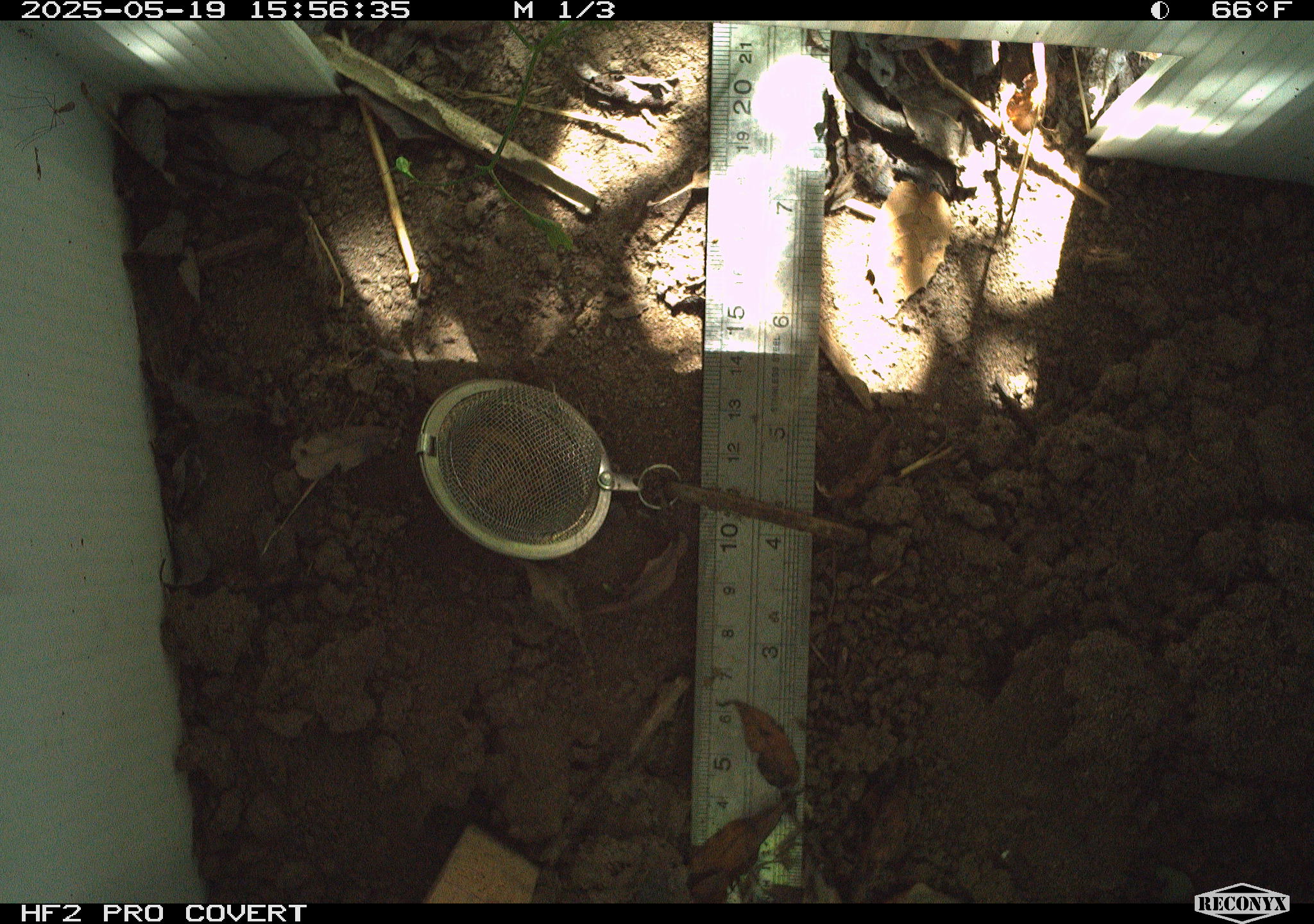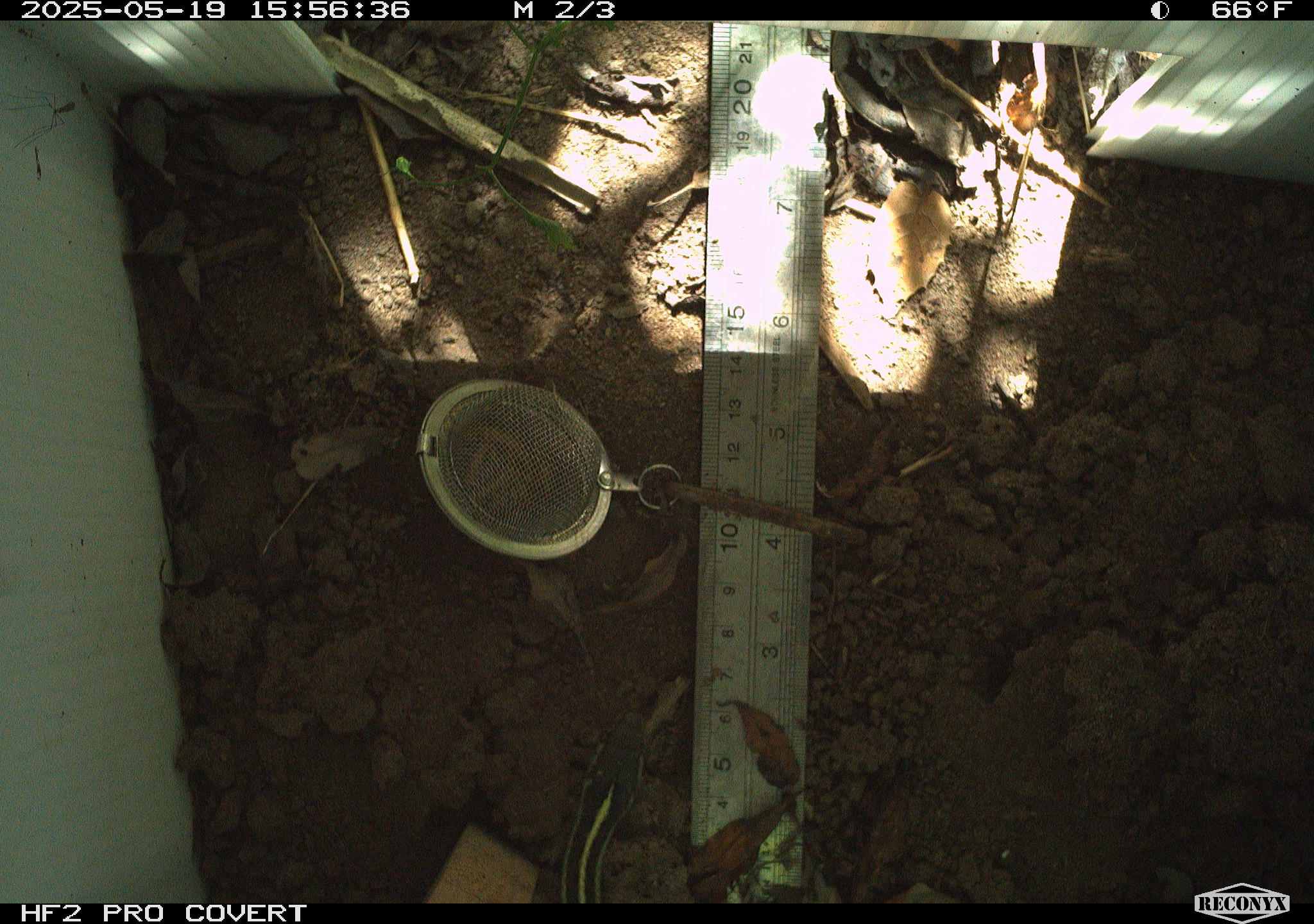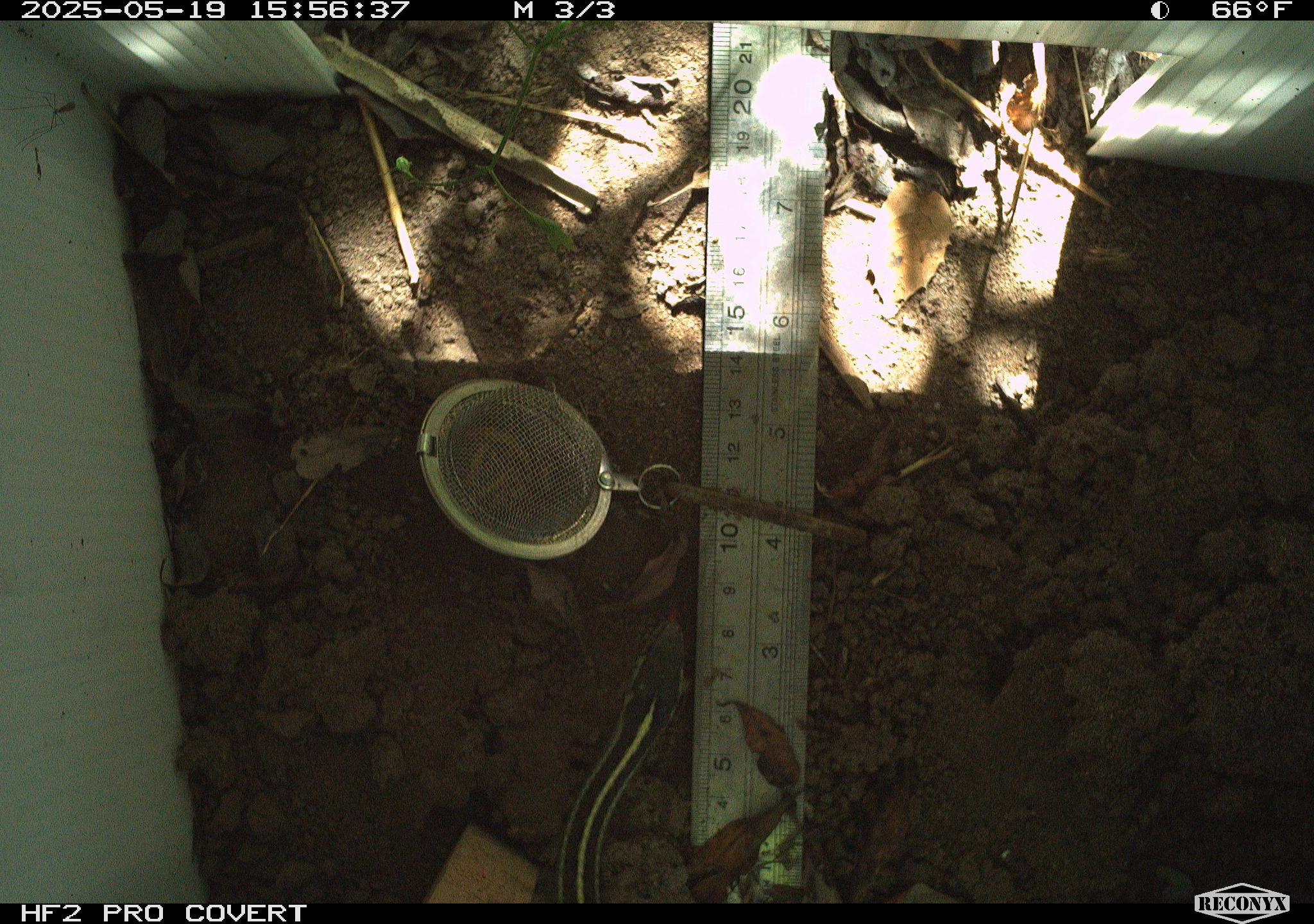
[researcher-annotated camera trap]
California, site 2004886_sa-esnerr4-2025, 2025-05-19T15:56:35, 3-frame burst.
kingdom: Animalia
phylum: Chordata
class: Reptilia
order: Squamata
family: Colubridae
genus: Thamnophis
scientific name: Thamnophis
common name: american gartersnakes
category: thamnophis species